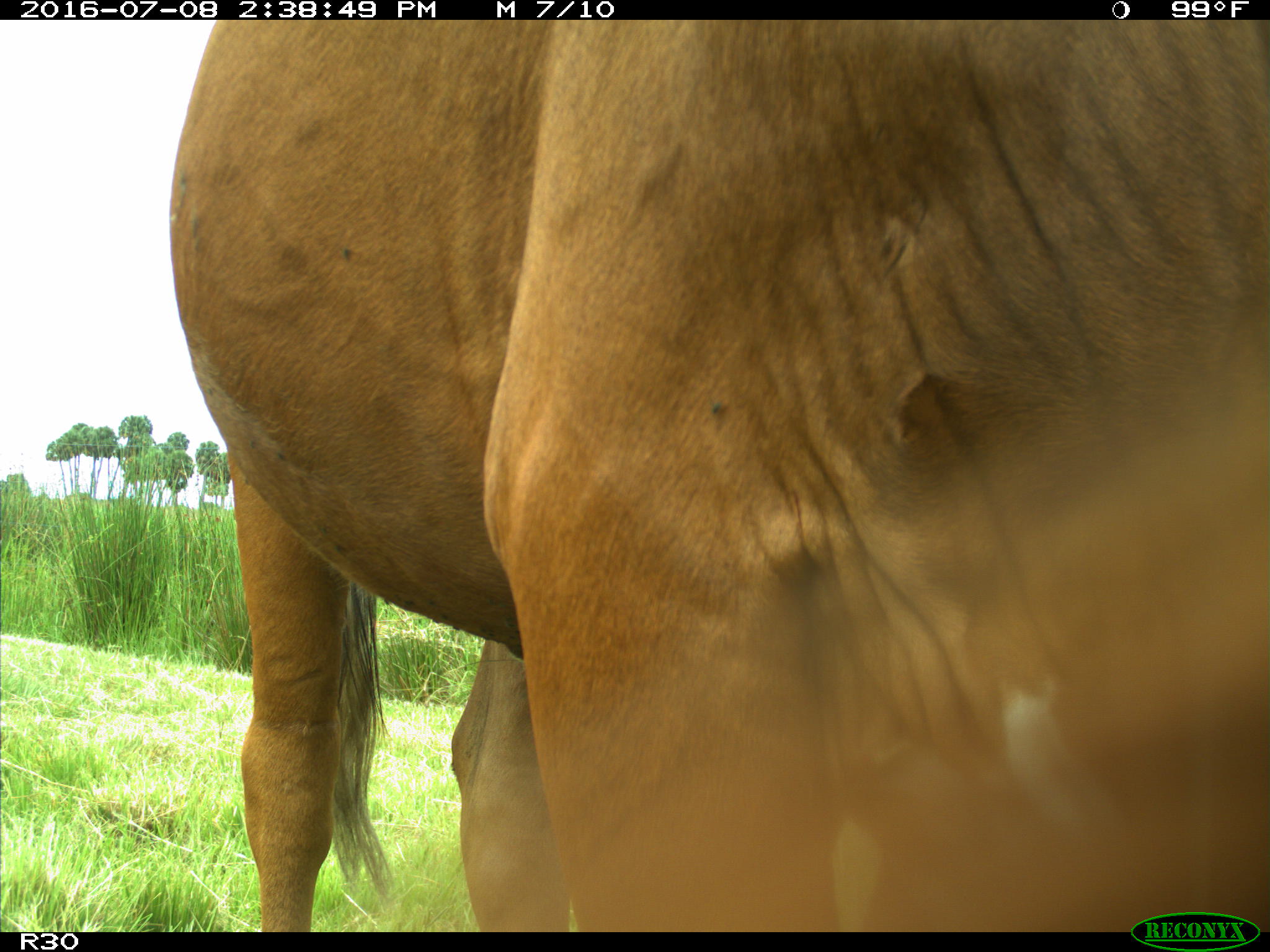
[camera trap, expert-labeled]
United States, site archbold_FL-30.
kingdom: Animalia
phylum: Chordata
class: Mammalia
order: Artiodactyla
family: Bovidae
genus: Bos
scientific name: Bos taurus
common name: domestic cow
Bos taurus (domestic cow).